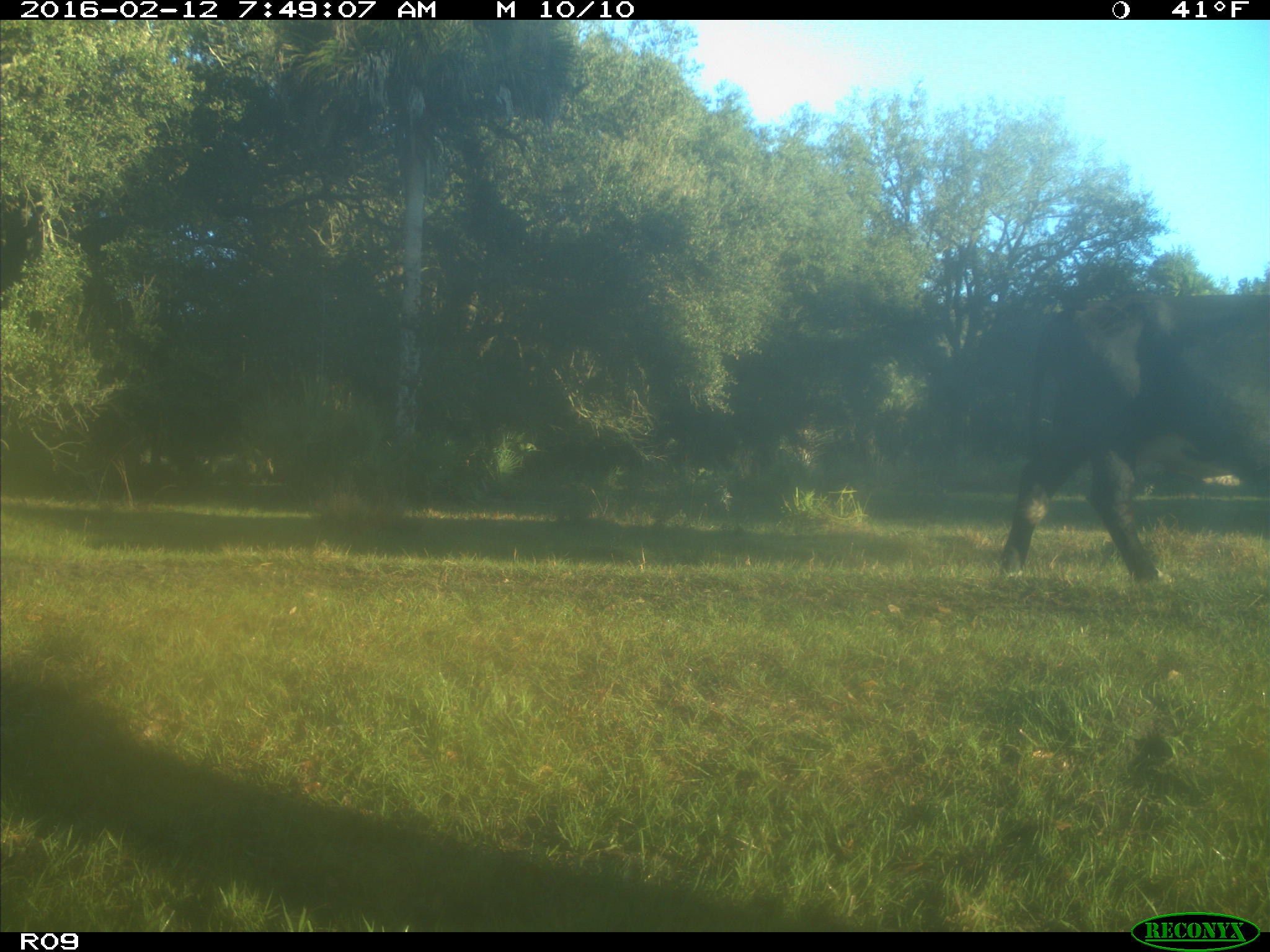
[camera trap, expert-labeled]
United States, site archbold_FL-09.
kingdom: Animalia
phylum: Chordata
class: Mammalia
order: Artiodactyla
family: Bovidae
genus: Bos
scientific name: Bos taurus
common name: domestic cow